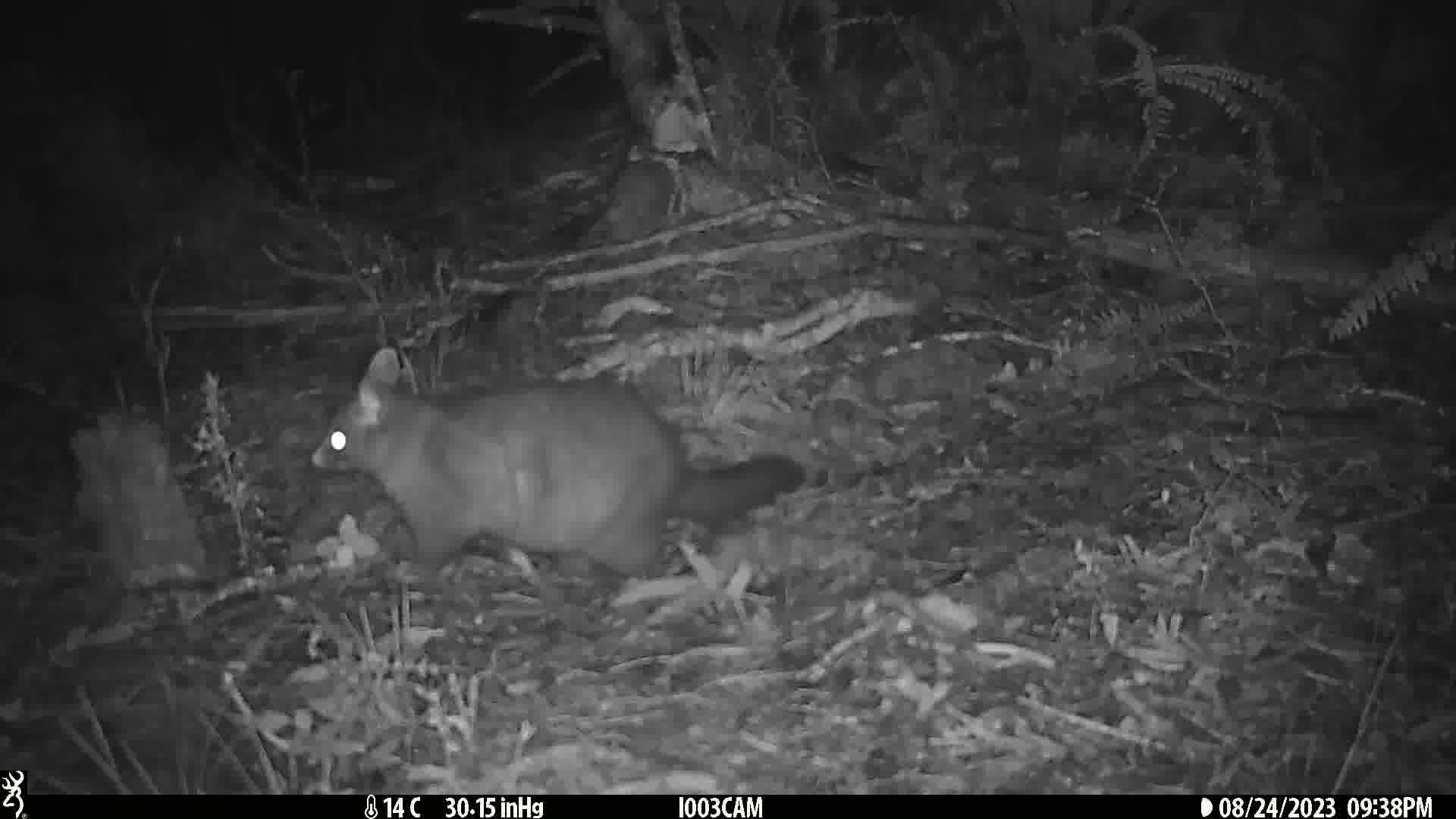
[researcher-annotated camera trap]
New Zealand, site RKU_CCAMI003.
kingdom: Animalia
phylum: Chordata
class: Mammalia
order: Diprotodontia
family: Phalangeridae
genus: Trichosurus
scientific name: Trichosurus vulpecula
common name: common brushtail possum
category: possum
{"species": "possum (common brushtail possum) (Trichosurus vulpecula)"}